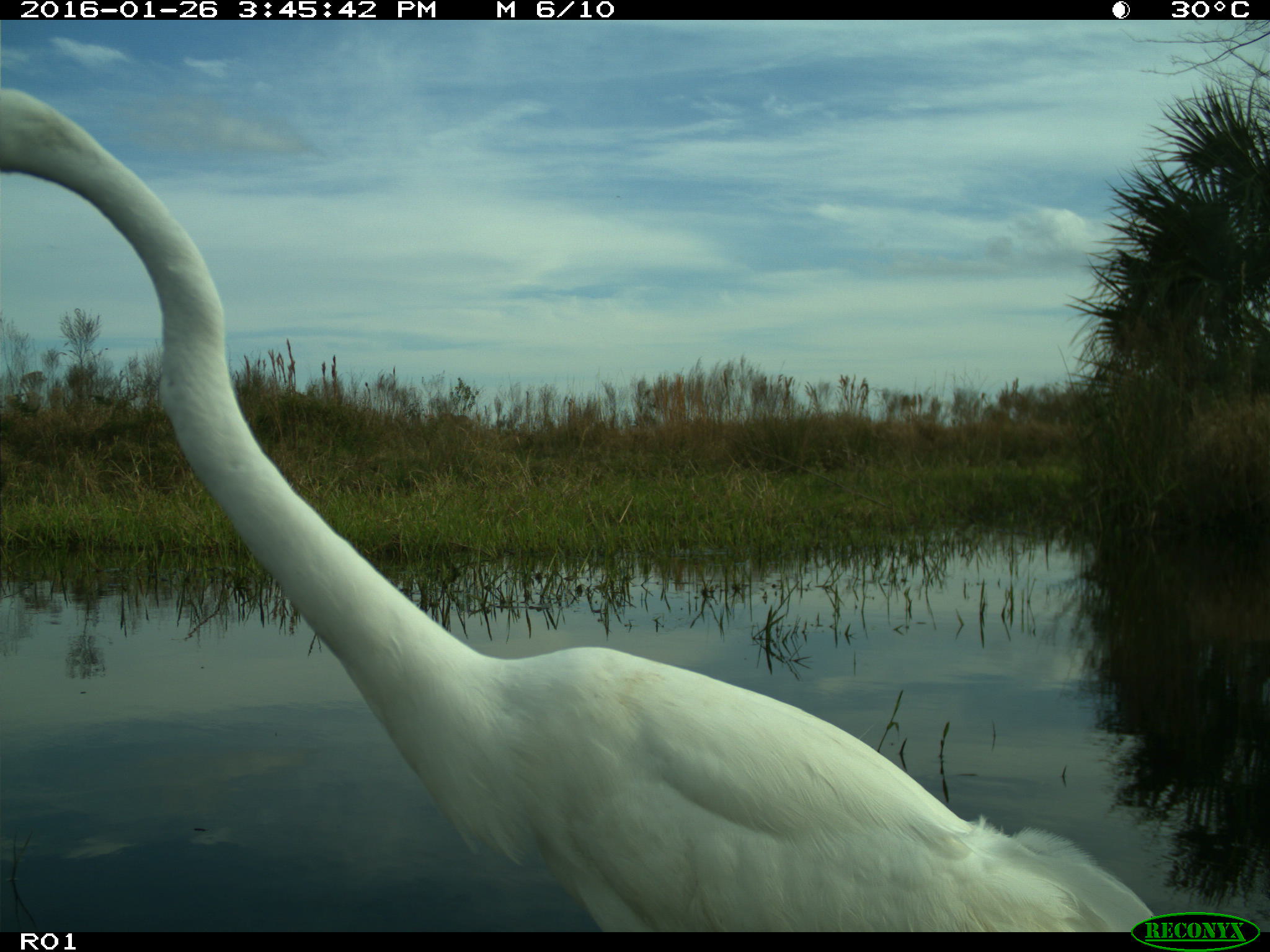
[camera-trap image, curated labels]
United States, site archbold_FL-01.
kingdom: Animalia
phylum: Chordata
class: Aves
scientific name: Aves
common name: birds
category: unidentified bird